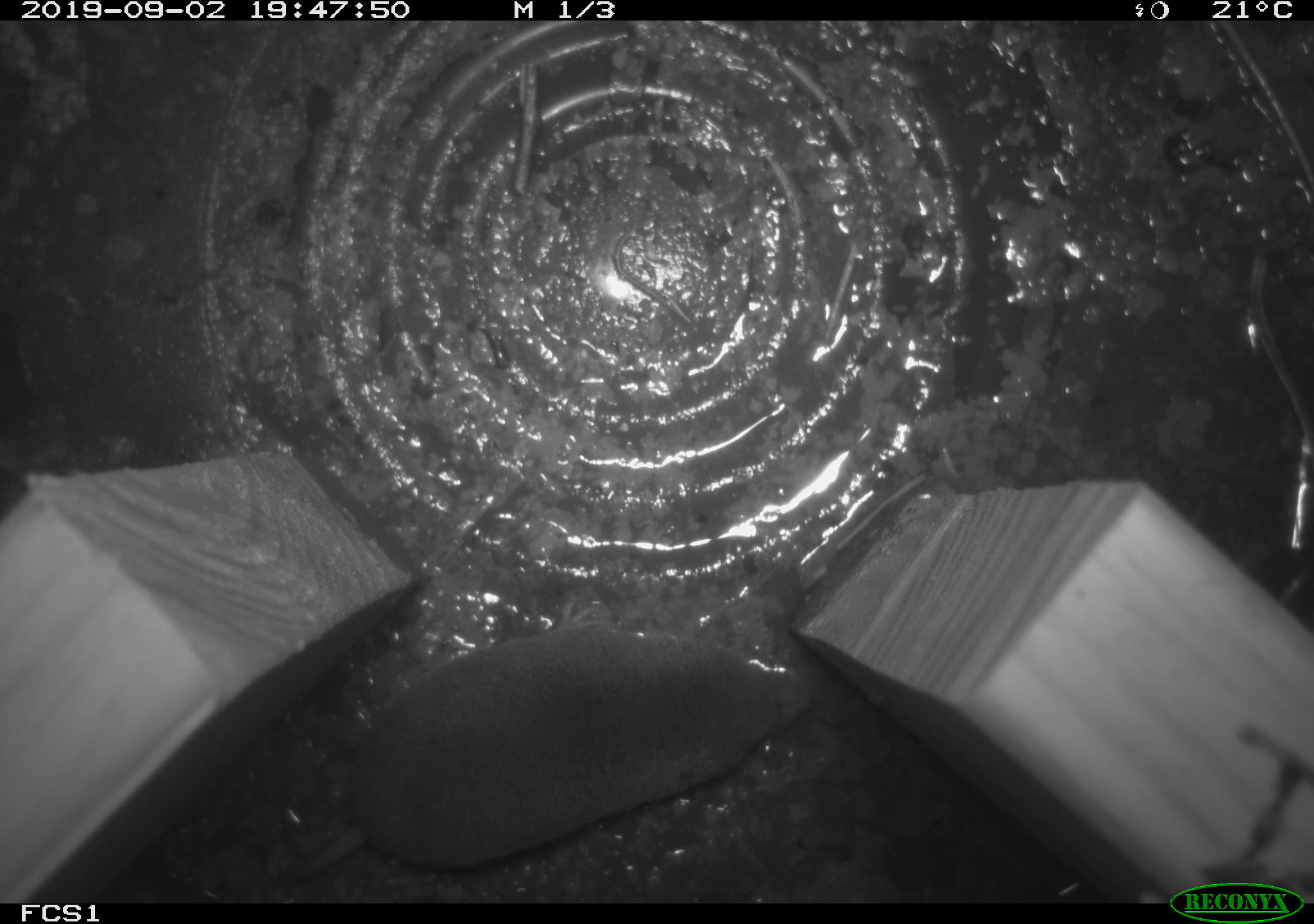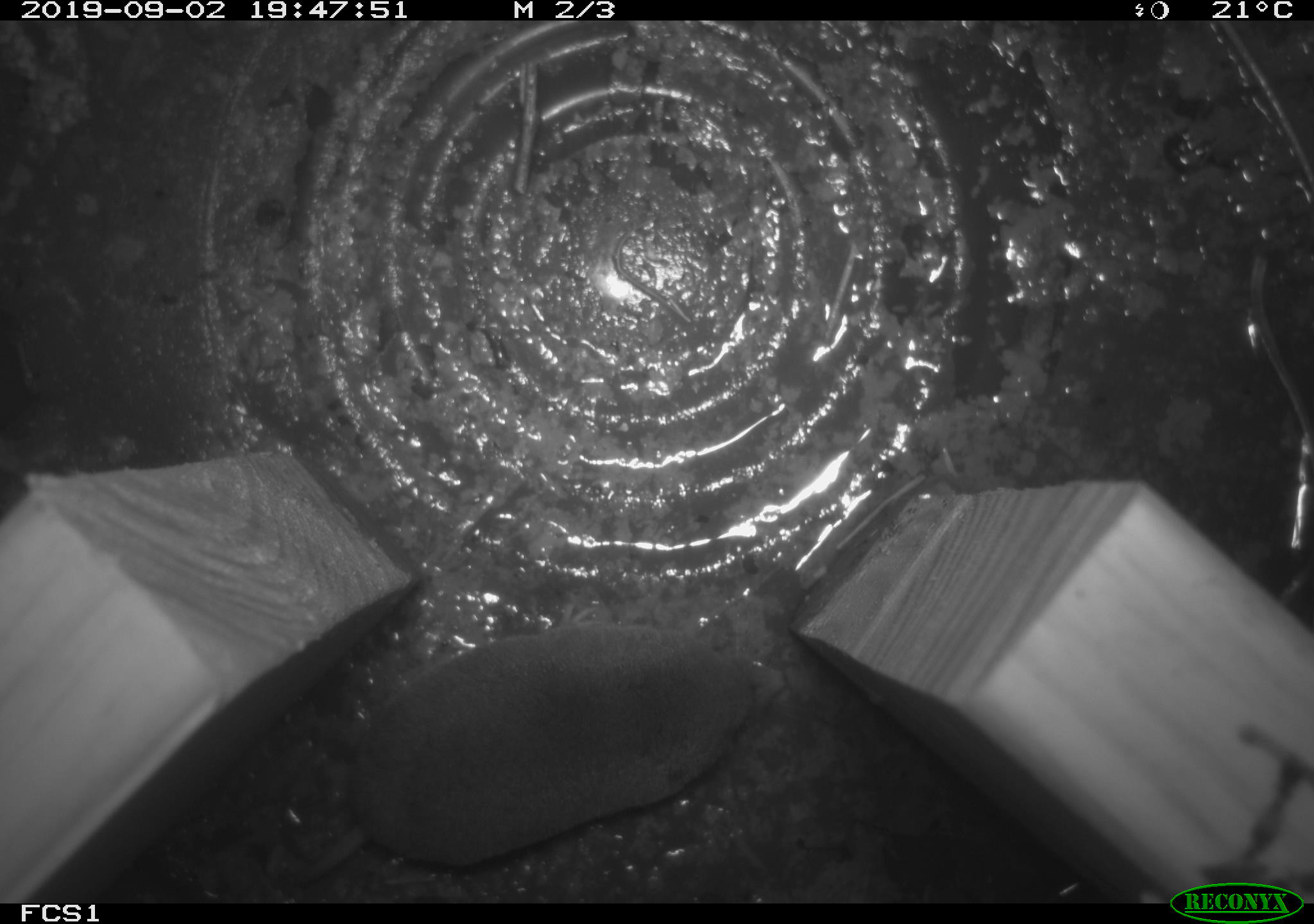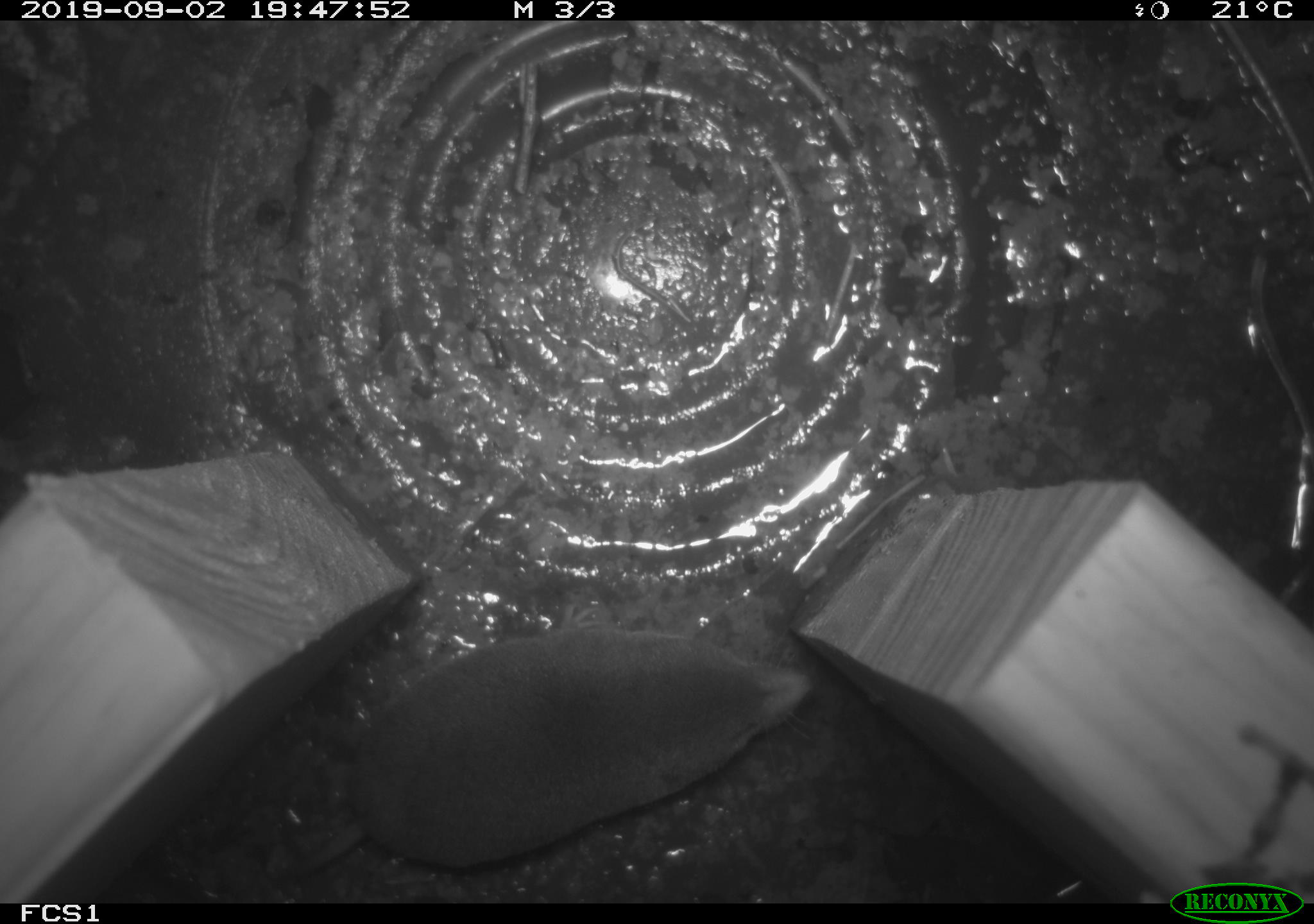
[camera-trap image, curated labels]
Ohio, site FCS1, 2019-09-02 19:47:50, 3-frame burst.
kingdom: Animalia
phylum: Chordata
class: Mammalia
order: Eulipotyphla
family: Soricidae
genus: Blarina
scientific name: Blarina brevicauda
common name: northern short-tailed shrew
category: n. short-tailed shrew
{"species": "n. short-tailed shrew (northern short-tailed shrew) (Blarina brevicauda)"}